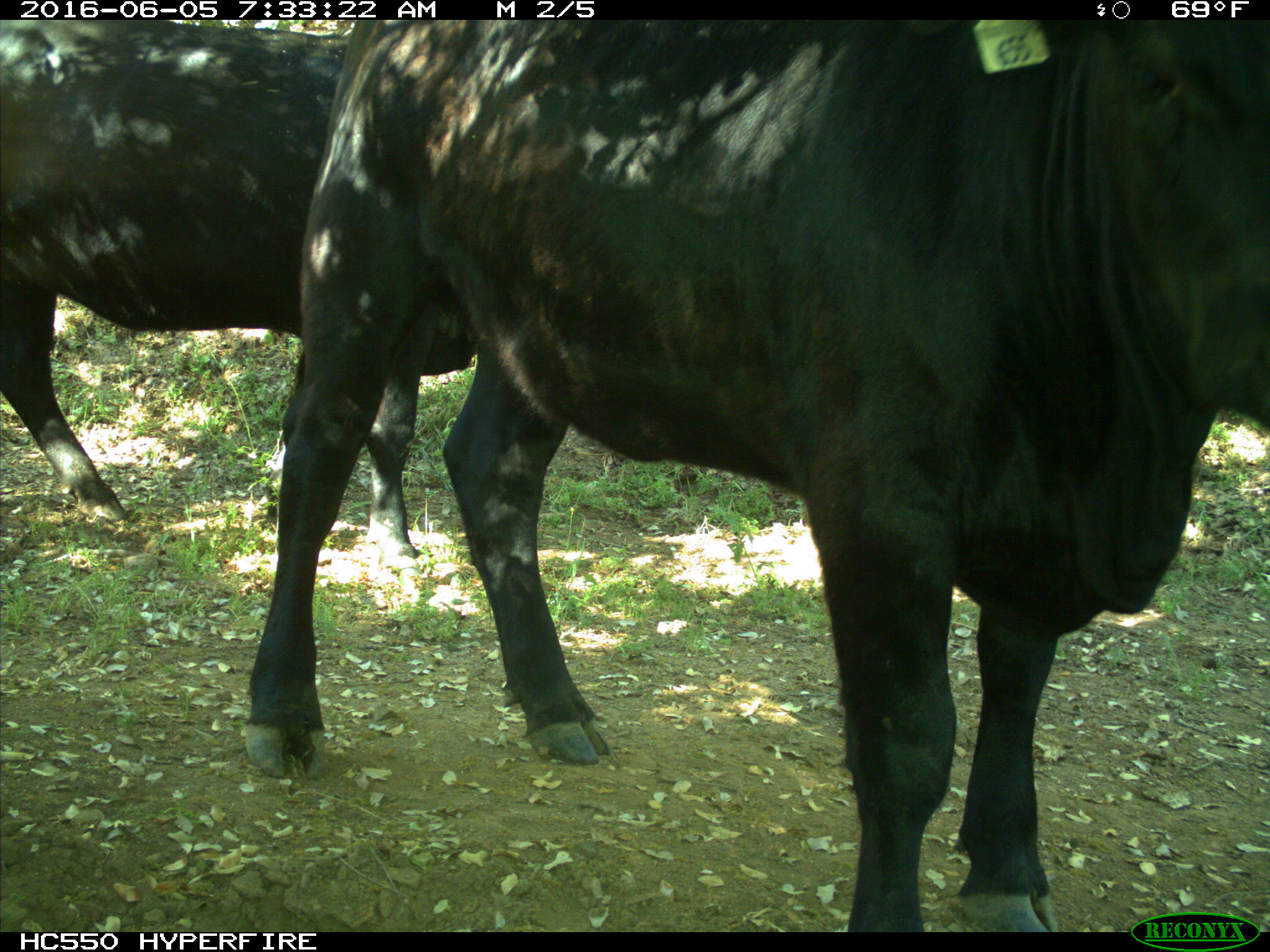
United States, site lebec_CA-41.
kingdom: Animalia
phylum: Chordata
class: Mammalia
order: Artiodactyla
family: Bovidae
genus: Bos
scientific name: Bos taurus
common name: domestic cow